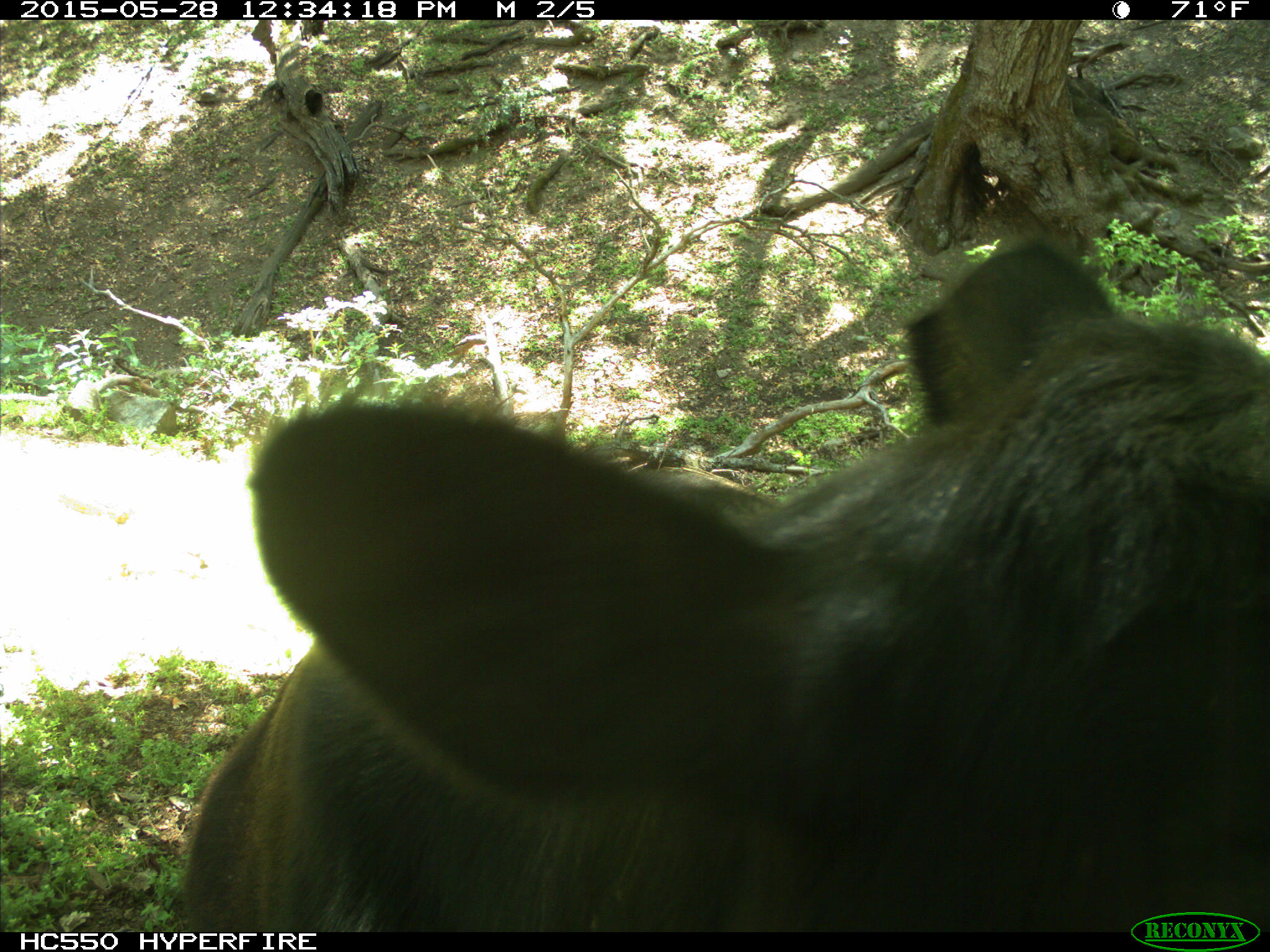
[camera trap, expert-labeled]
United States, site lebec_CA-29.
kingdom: Animalia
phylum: Chordata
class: Mammalia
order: Artiodactyla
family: Bovidae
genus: Bos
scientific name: Bos taurus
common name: domestic cow